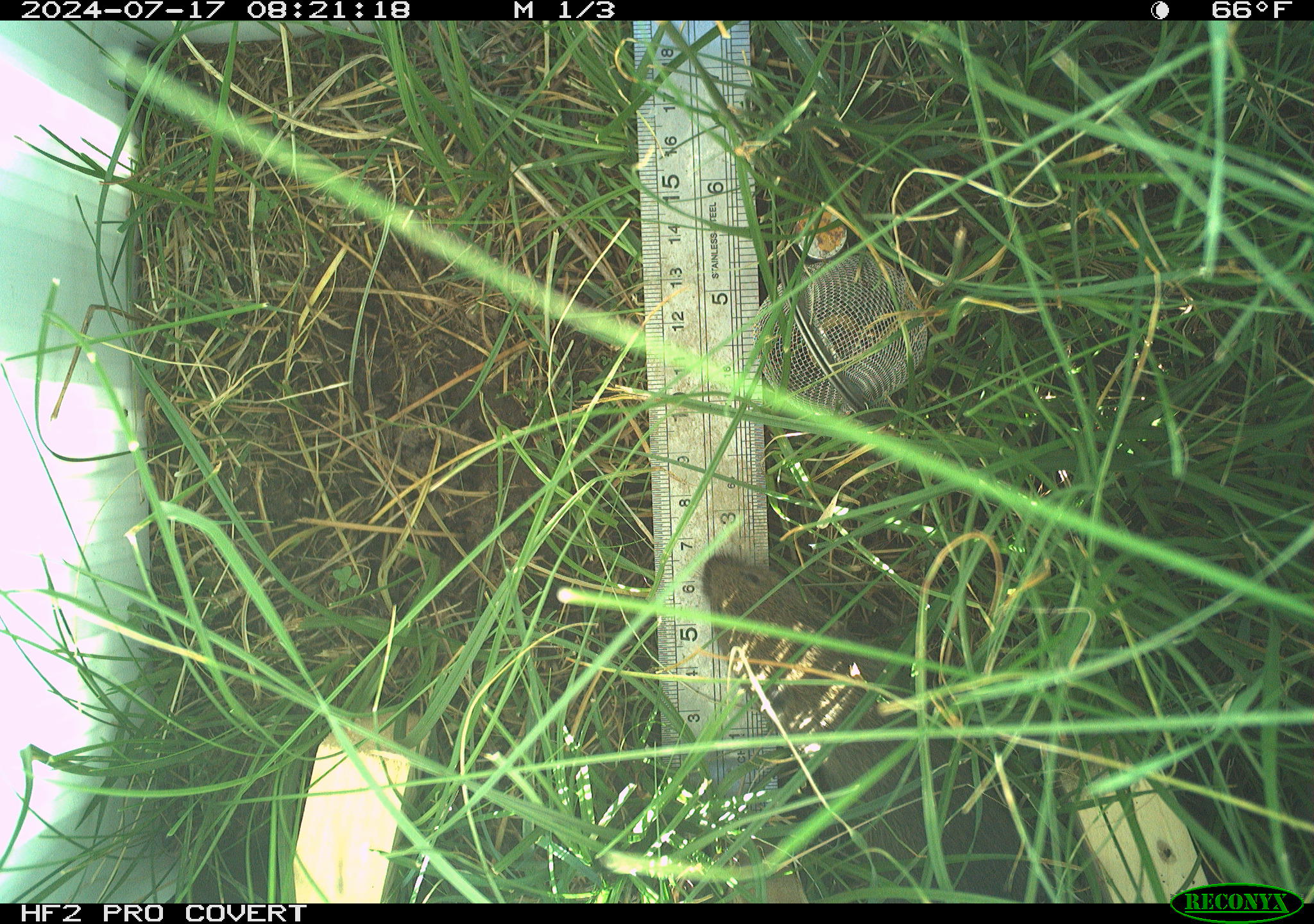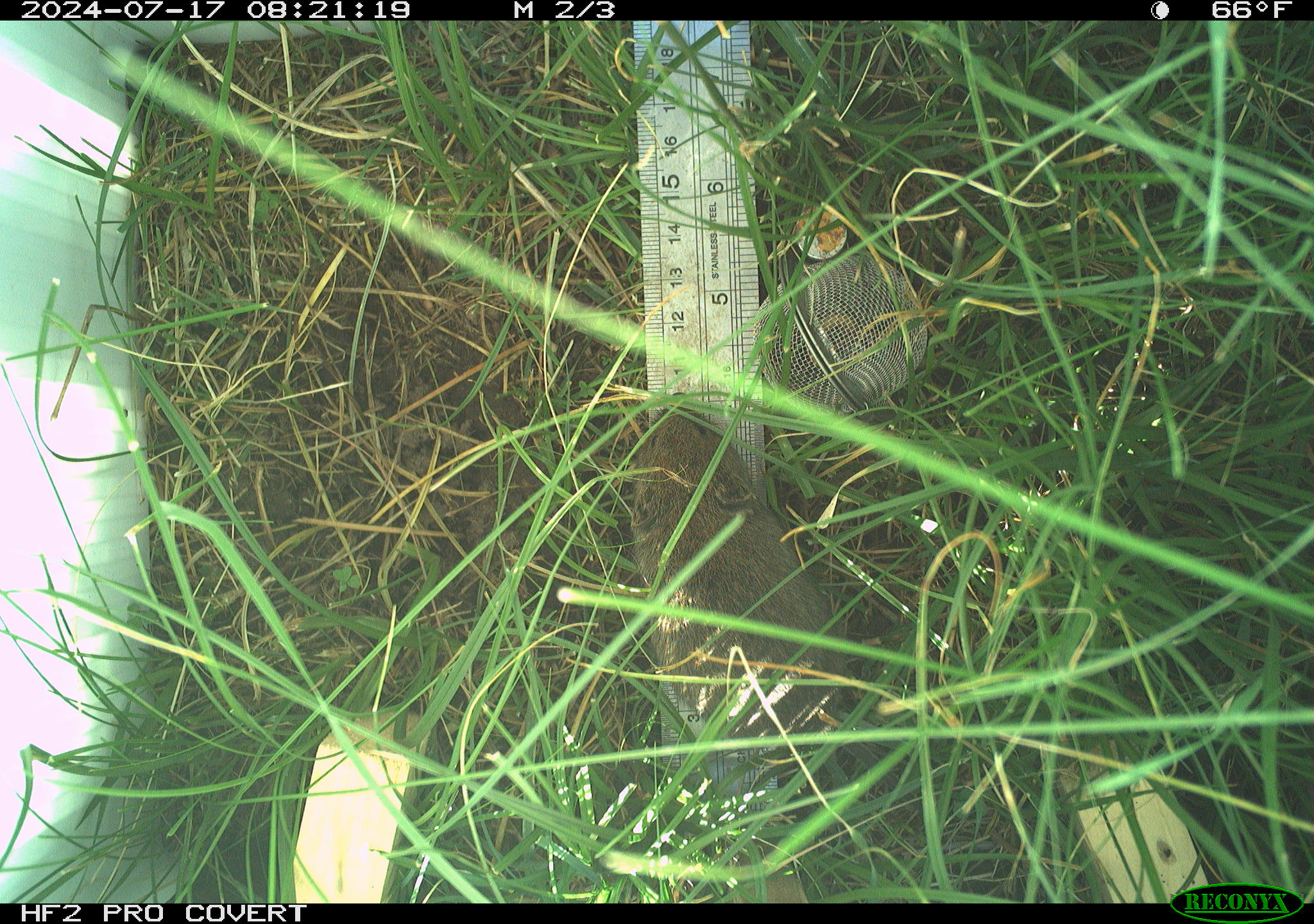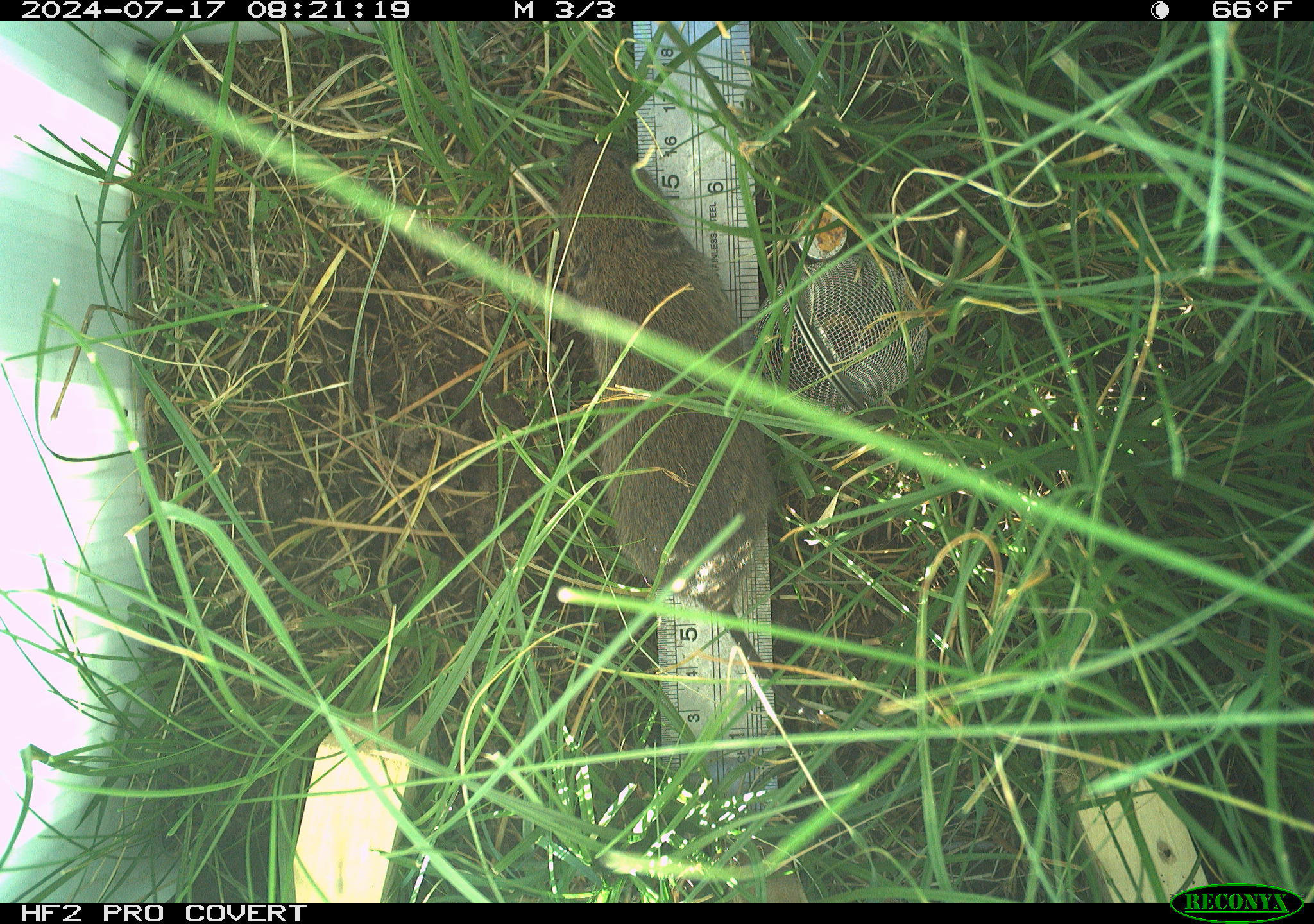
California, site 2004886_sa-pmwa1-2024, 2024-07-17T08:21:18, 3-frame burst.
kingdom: Animalia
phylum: Chordata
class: Mammalia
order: Rodentia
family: Cricetidae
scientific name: Arvicolinae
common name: voles, lemmings, and muskrats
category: arvicolinae subfamily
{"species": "arvicolinae subfamily (voles, lemmings, and muskrats) (Arvicolinae)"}